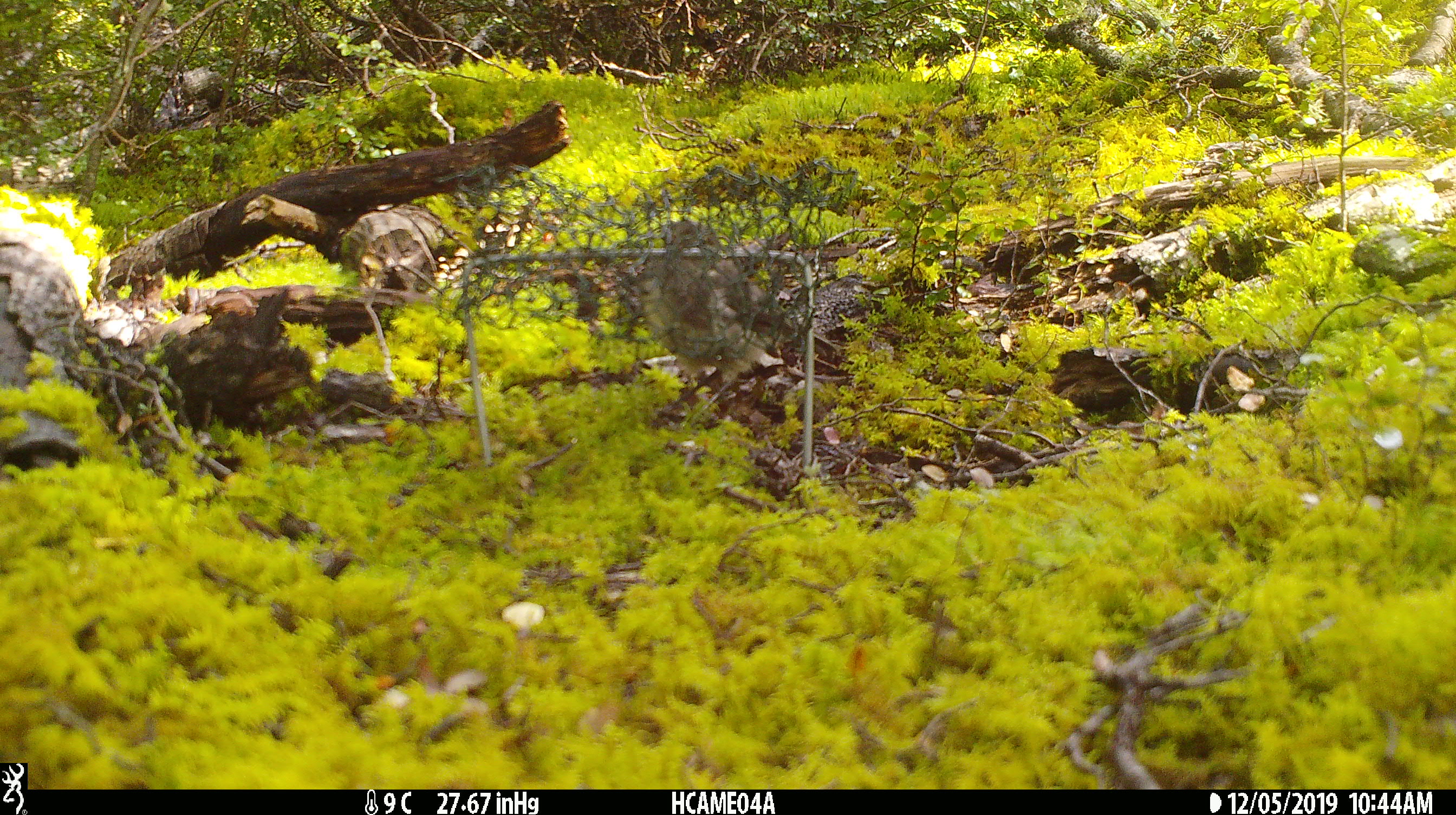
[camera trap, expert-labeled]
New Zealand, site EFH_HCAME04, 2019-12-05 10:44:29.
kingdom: Animalia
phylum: Chordata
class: Aves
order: Passeriformes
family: Petroicidae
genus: Petroica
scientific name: Petroica australis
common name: new zealand robin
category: robin